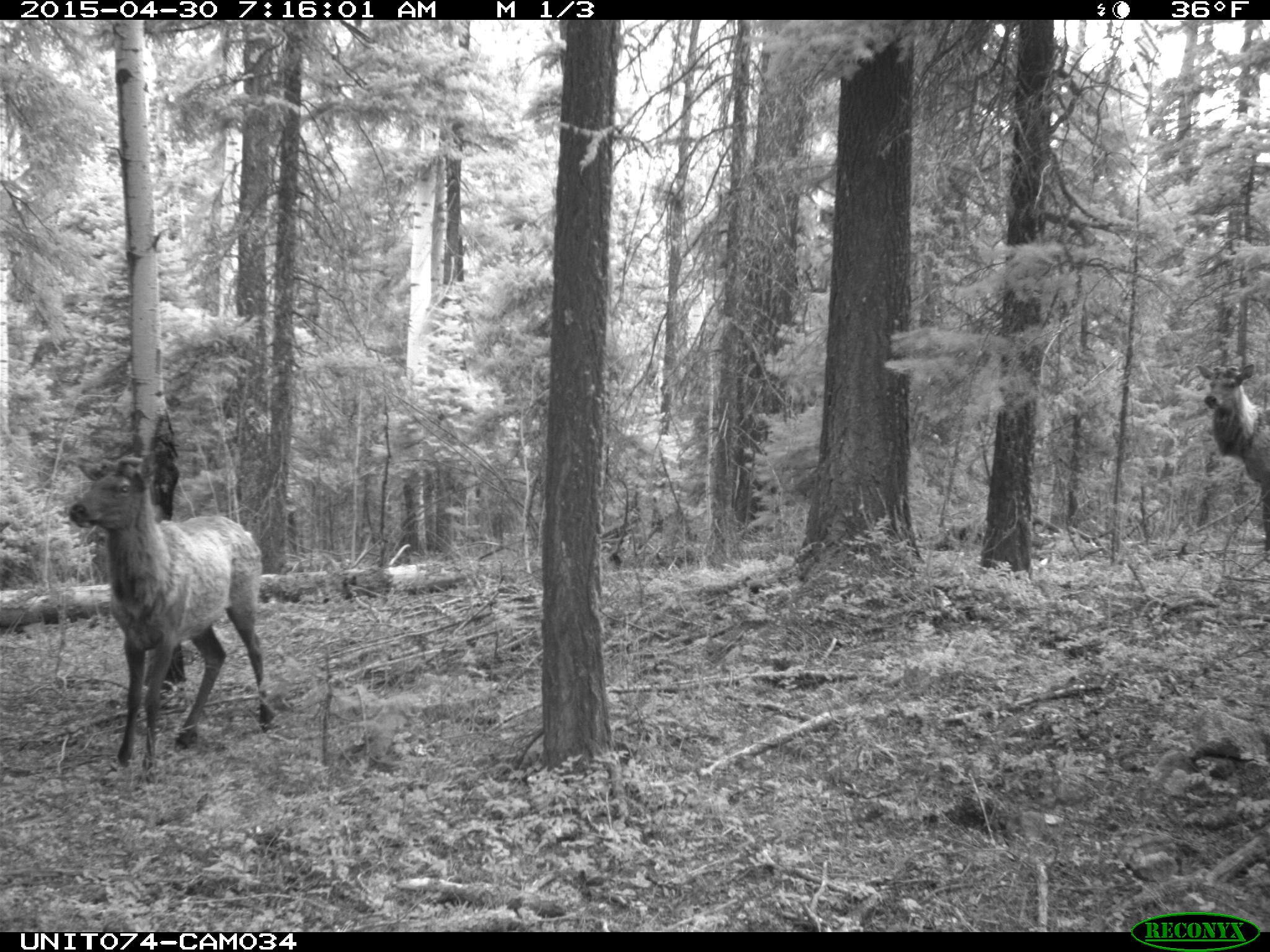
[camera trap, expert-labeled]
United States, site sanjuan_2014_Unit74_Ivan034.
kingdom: Animalia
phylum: Chordata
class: Mammalia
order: Artiodactyla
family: Cervidae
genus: Cervus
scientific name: Cervus elaphus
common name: red deer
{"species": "Cervus elaphus (red deer)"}